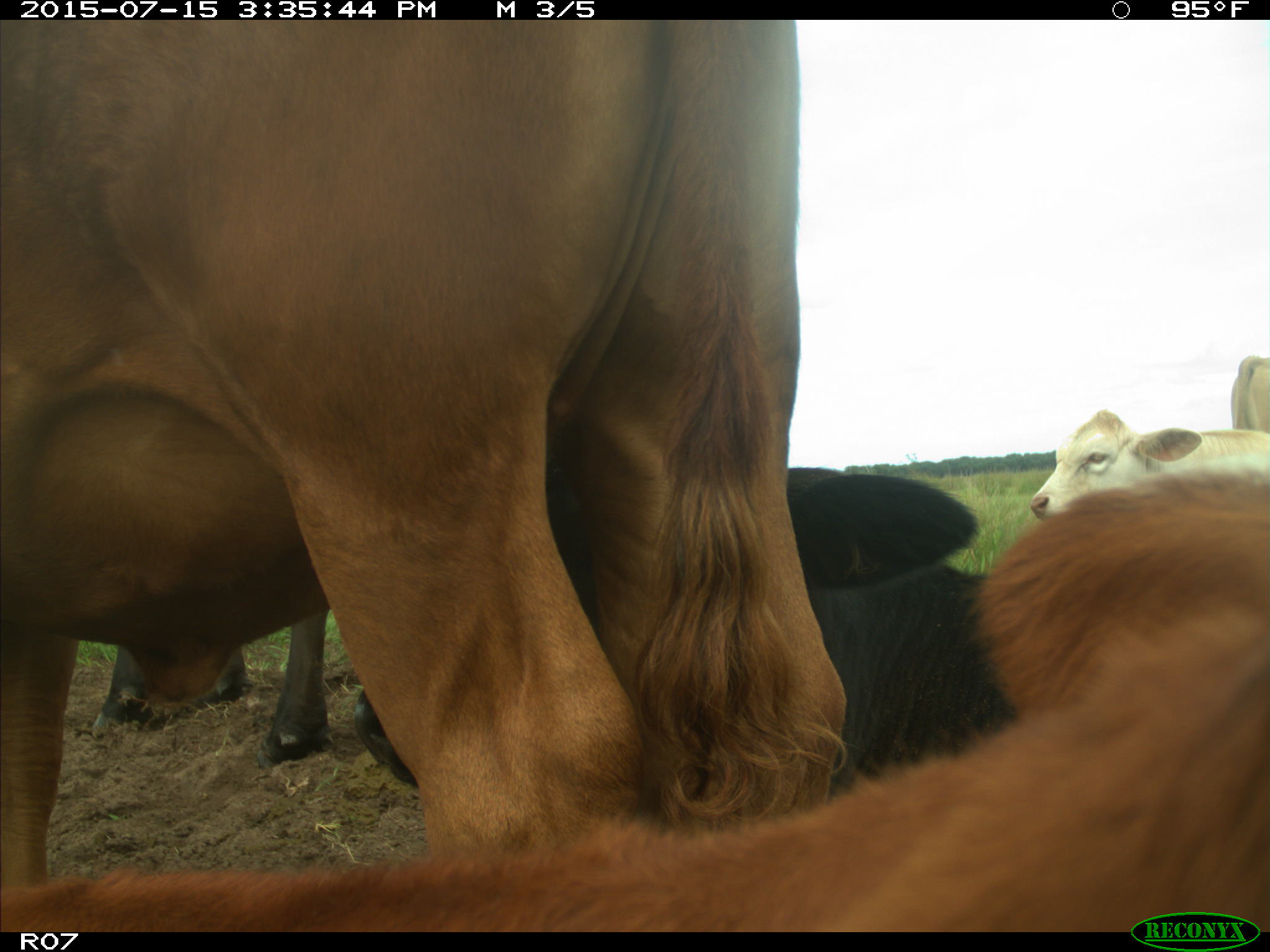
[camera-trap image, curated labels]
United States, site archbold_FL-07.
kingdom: Animalia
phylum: Chordata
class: Mammalia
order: Artiodactyla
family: Bovidae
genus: Bos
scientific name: Bos taurus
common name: domestic cow